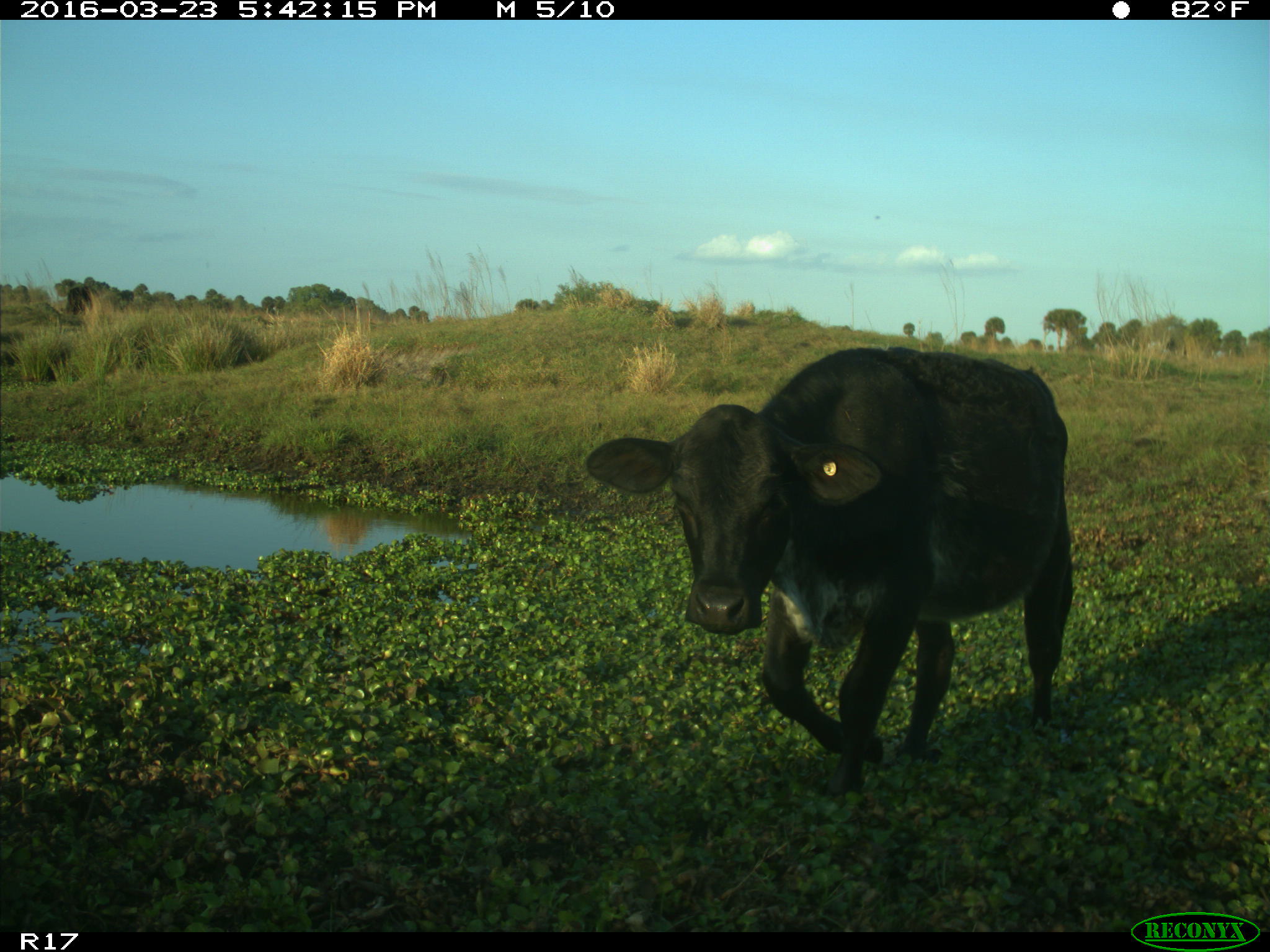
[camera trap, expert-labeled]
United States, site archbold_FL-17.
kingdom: Animalia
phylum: Chordata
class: Mammalia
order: Artiodactyla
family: Bovidae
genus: Bos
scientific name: Bos taurus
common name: domestic cow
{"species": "Bos taurus (domestic cow)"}